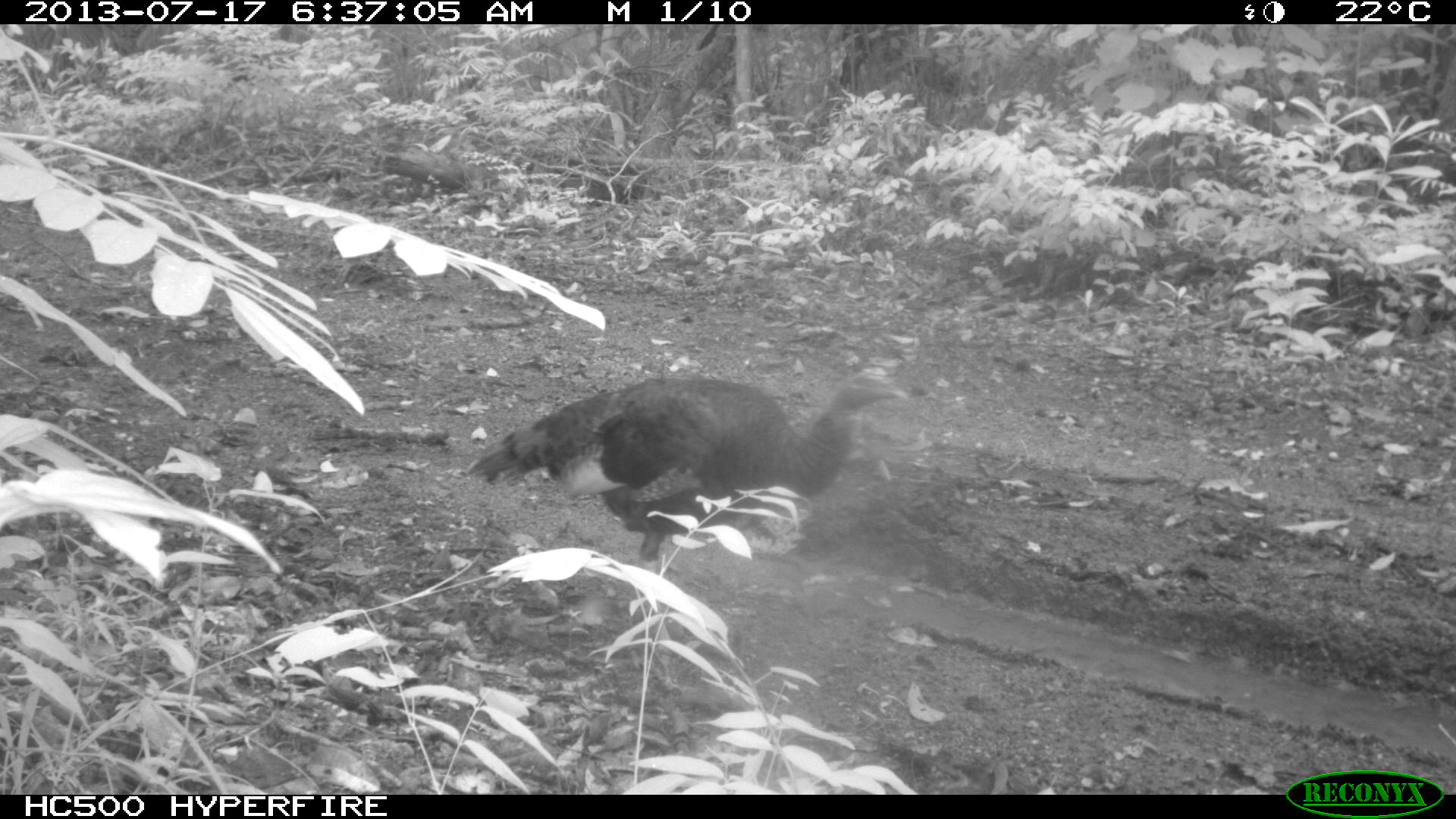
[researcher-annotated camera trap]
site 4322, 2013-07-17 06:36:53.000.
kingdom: Animalia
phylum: Chordata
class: Aves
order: Galliformes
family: Phasianidae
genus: Meleagris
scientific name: Meleagris ocellata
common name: ocellated turkey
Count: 1.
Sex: male.